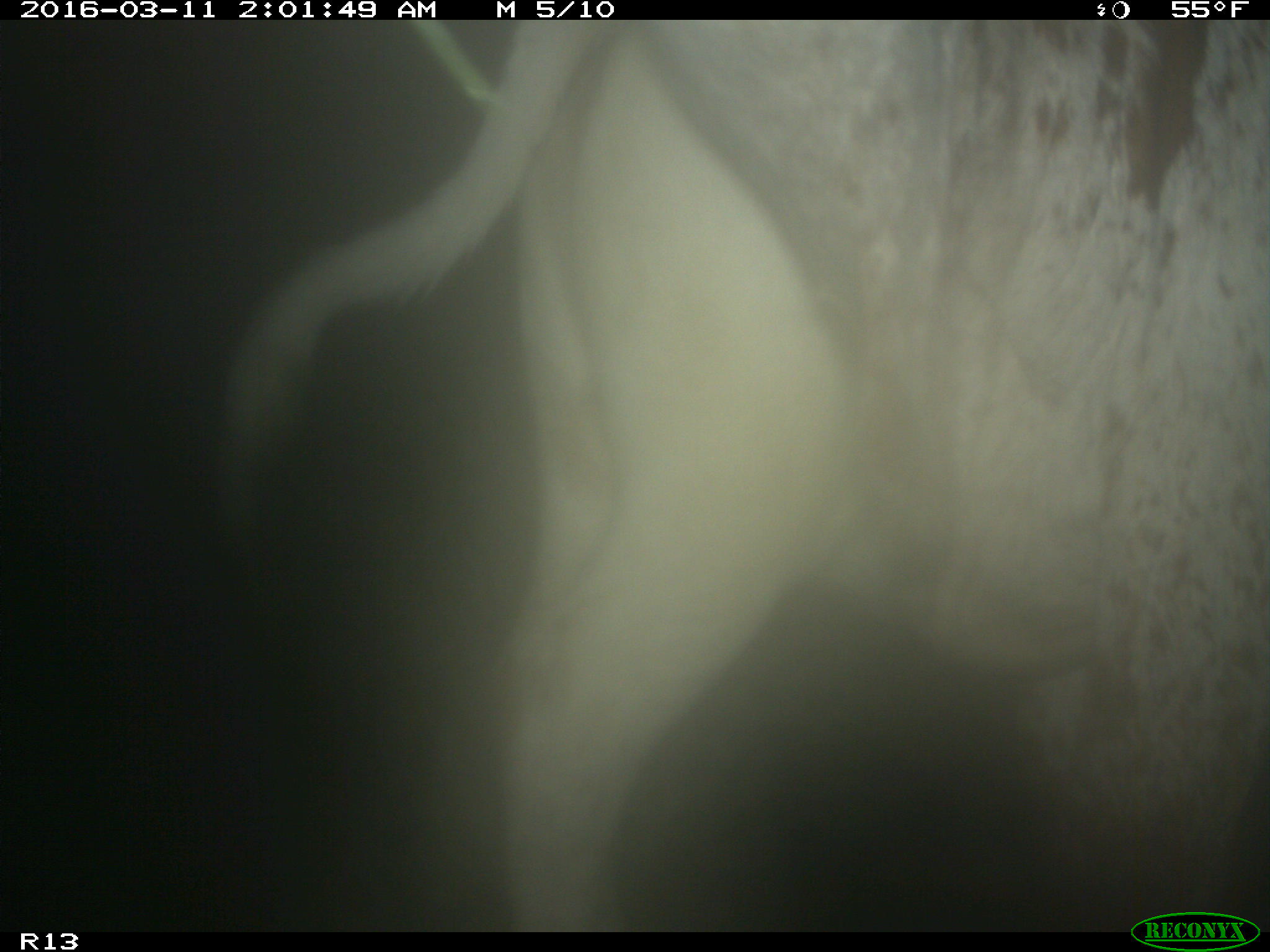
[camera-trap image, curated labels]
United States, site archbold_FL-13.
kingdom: Animalia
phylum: Chordata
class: Mammalia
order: Artiodactyla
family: Bovidae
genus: Bos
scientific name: Bos taurus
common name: domestic cow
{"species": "Bos taurus (domestic cow)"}